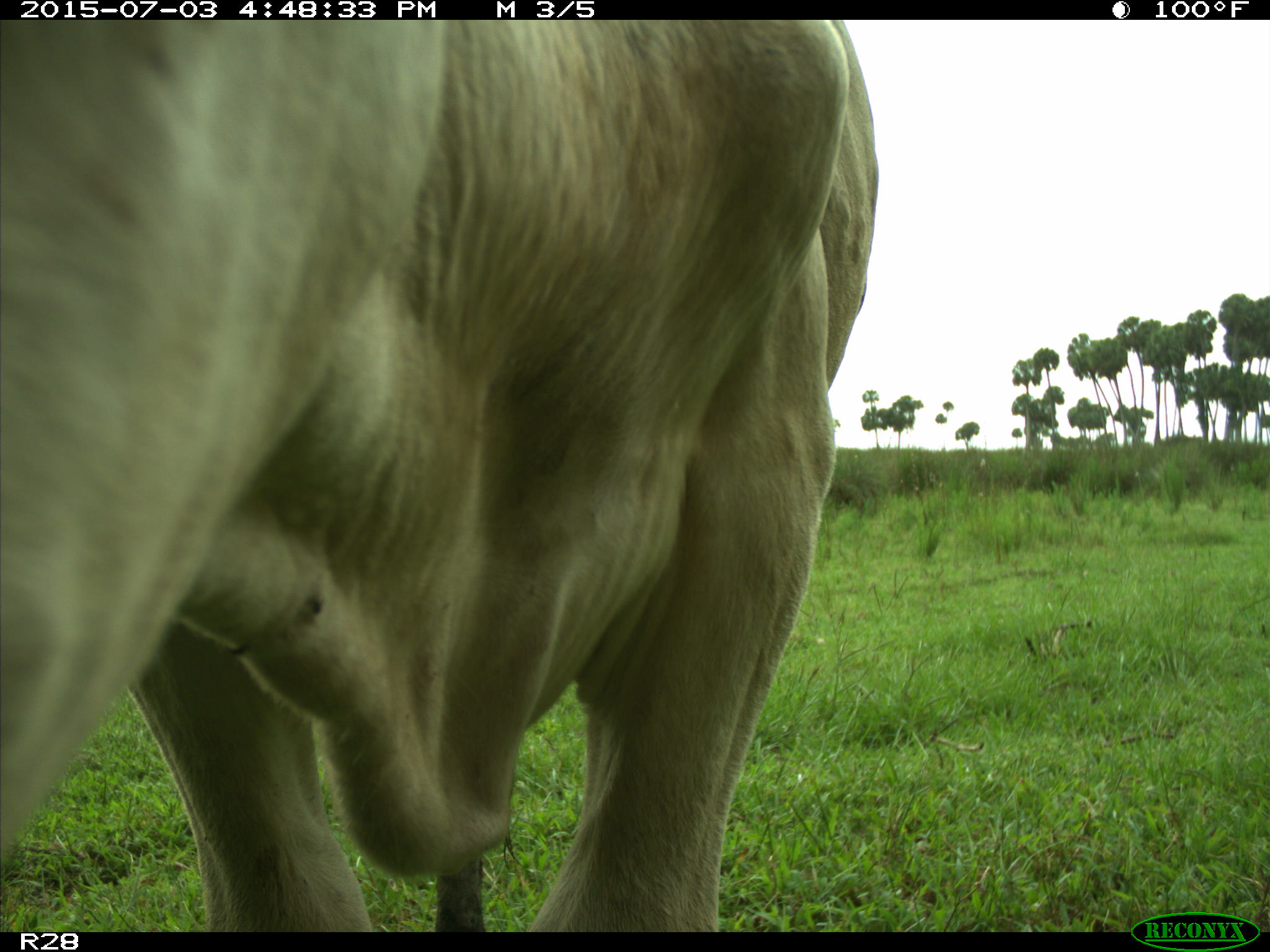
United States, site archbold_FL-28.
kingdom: Animalia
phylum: Chordata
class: Mammalia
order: Artiodactyla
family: Bovidae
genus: Bos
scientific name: Bos taurus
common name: domestic cow